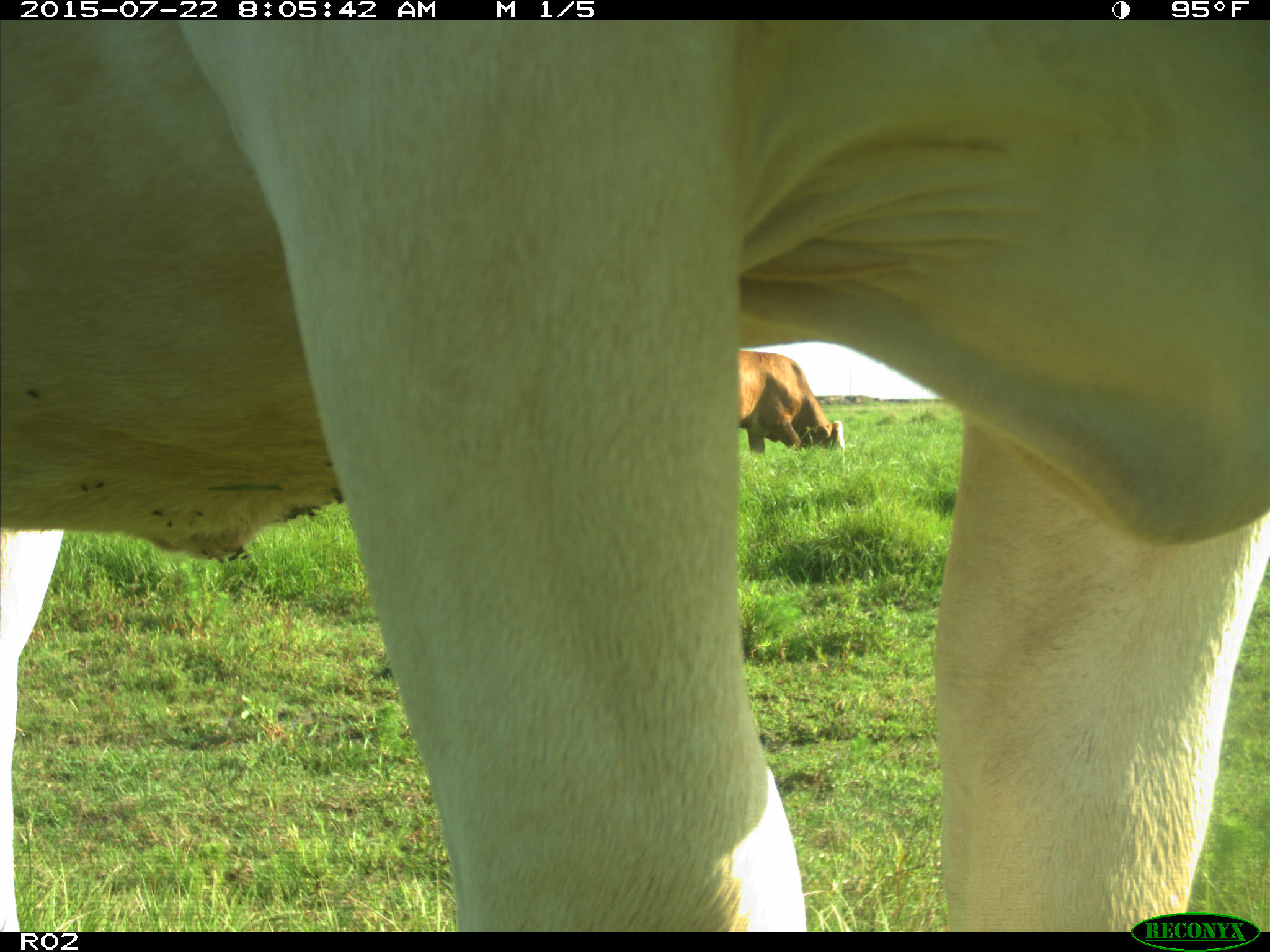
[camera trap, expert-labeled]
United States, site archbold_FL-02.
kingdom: Animalia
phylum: Chordata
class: Mammalia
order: Artiodactyla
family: Bovidae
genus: Bos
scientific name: Bos taurus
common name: domestic cow